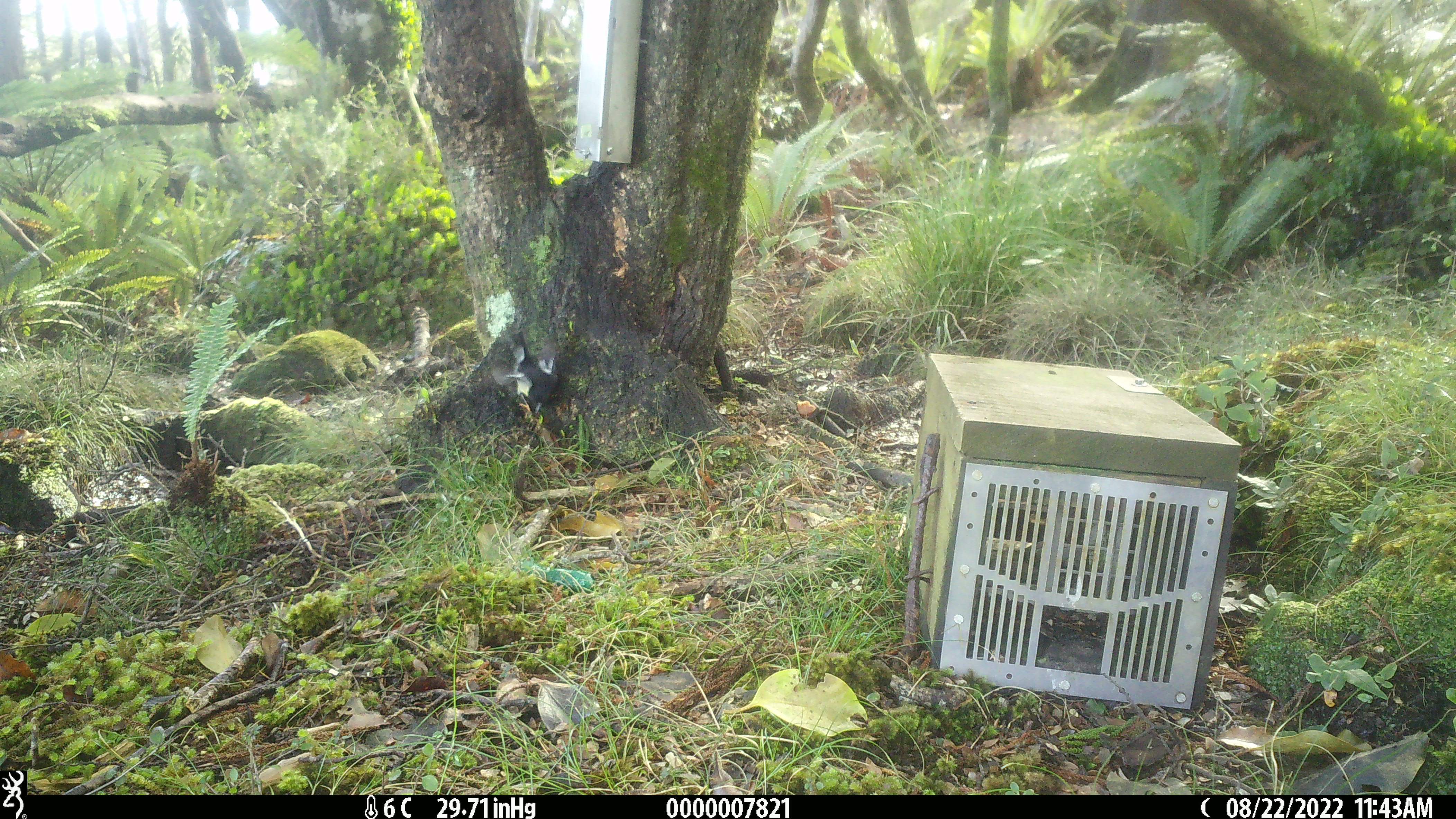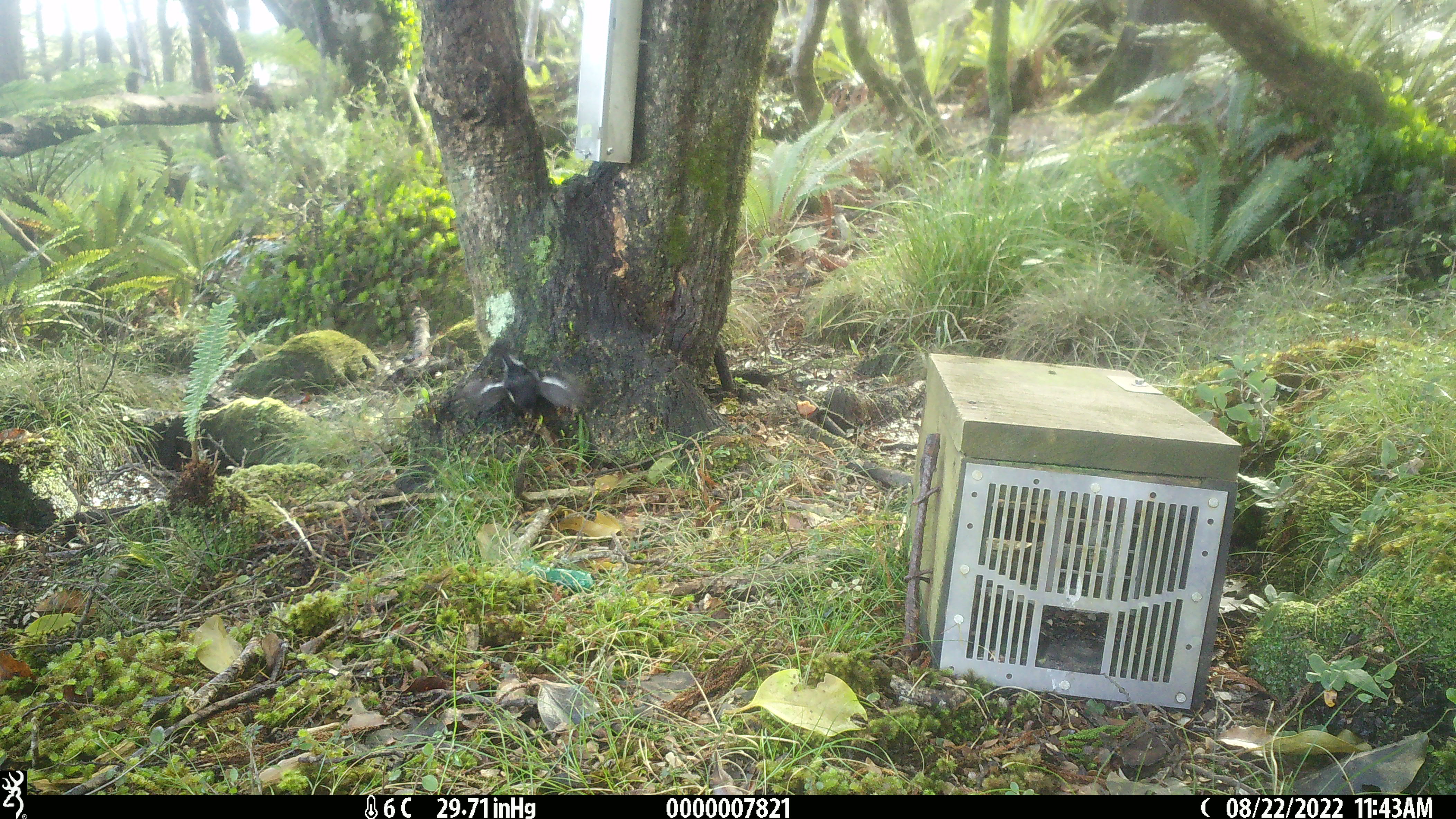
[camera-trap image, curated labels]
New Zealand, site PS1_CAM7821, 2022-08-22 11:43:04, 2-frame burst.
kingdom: Animalia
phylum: Chordata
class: Aves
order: Passeriformes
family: Petroicidae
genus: Petroica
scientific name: Petroica macrocephala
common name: tomtit